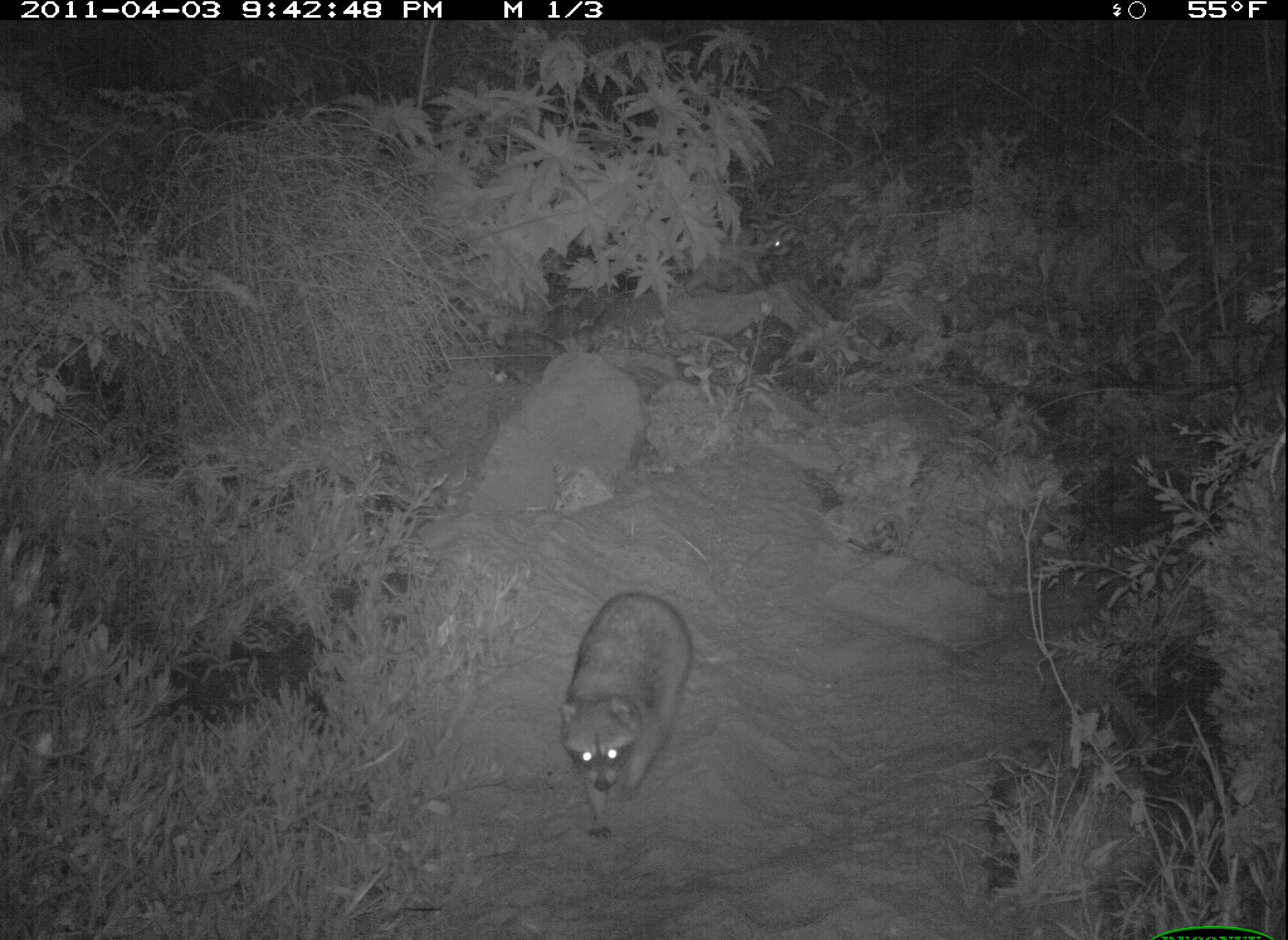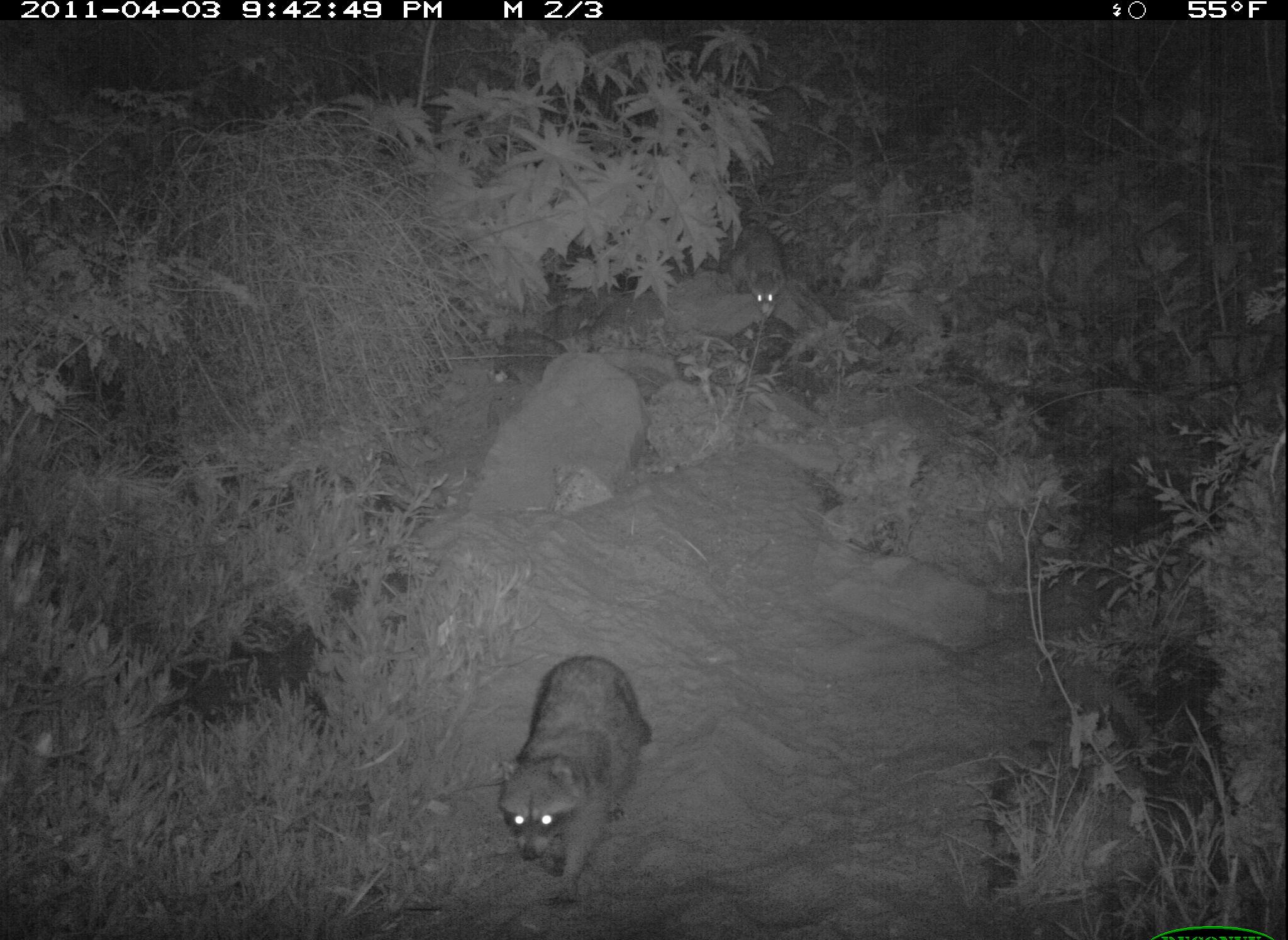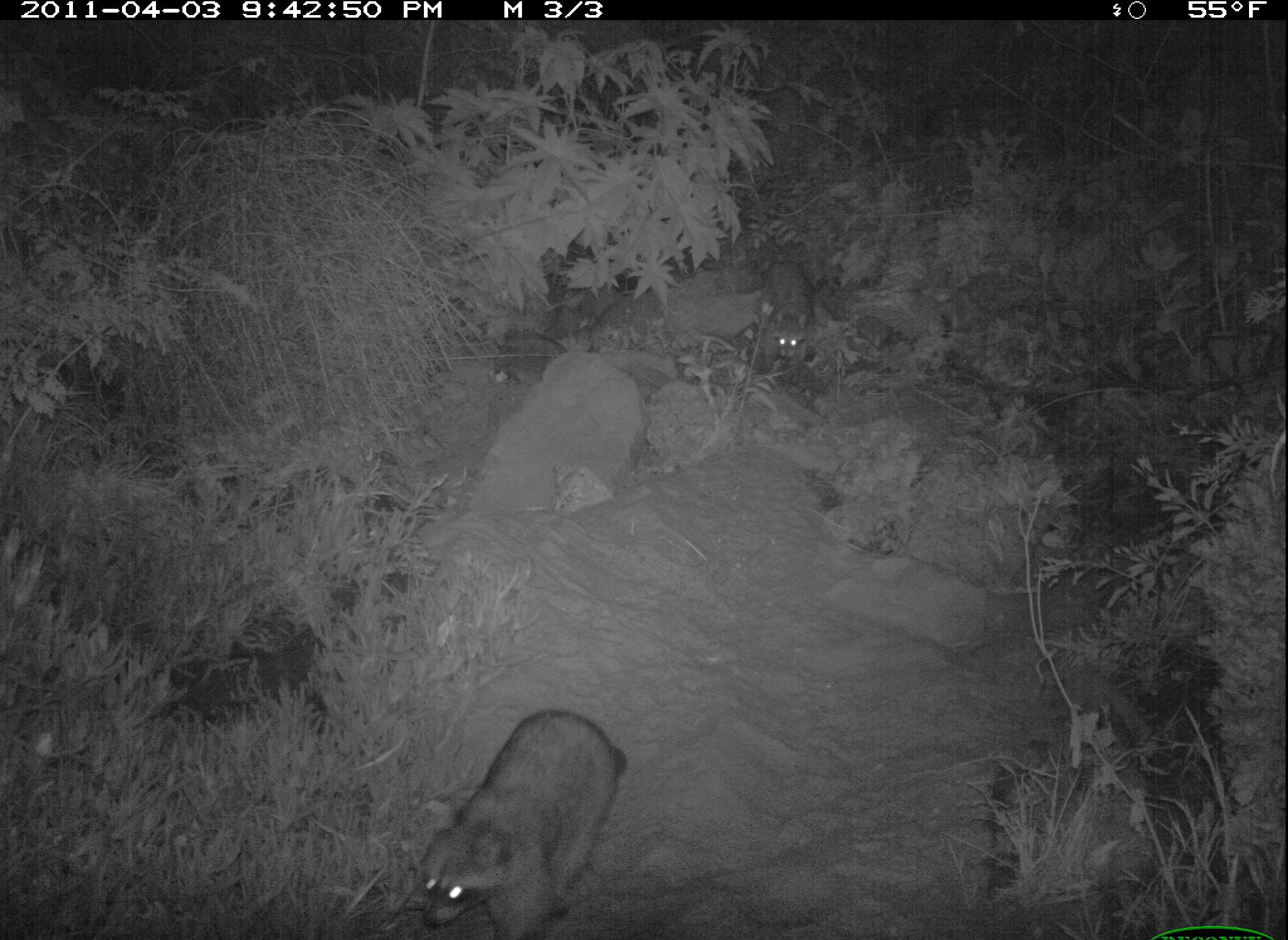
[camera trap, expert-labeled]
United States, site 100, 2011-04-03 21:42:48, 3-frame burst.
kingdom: Animalia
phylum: Chordata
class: Mammalia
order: Carnivora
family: Procyonidae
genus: Procyon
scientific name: Procyon lotor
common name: raccoon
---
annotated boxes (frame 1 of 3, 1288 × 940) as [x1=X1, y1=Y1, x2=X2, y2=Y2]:
raccoon: [x1=552, y1=580, x2=699, y2=844]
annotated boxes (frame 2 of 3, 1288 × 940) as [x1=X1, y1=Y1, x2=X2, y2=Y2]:
raccoon: [x1=449, y1=639, x2=697, y2=916]; [x1=699, y1=206, x2=802, y2=325]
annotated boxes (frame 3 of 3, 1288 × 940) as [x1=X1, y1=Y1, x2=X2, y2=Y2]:
raccoon: [x1=412, y1=702, x2=636, y2=940]; [x1=750, y1=254, x2=821, y2=372]